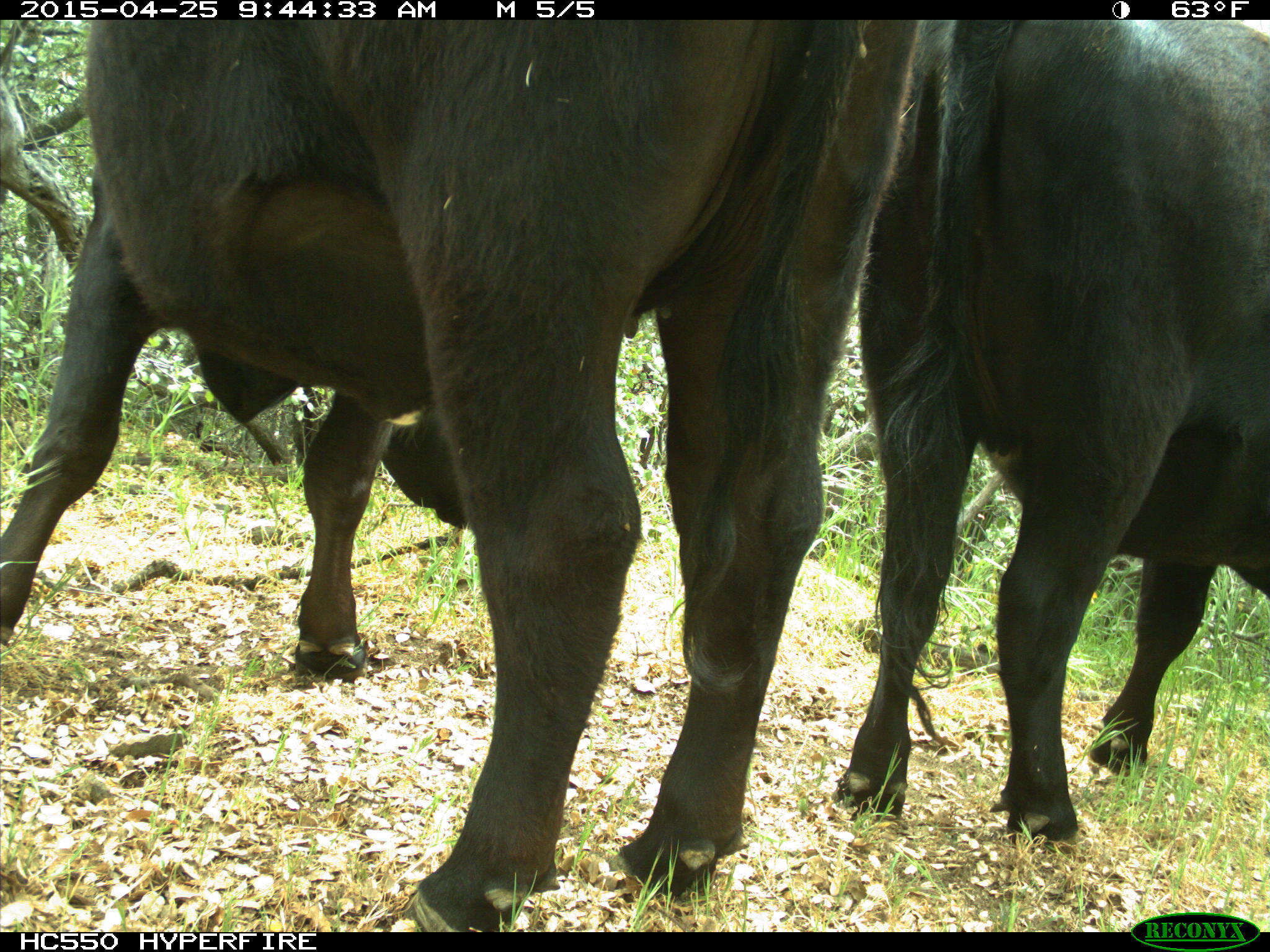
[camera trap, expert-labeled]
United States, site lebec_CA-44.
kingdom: Animalia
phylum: Chordata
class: Mammalia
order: Artiodactyla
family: Suidae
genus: Sus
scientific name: Sus scrofa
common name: wild boar